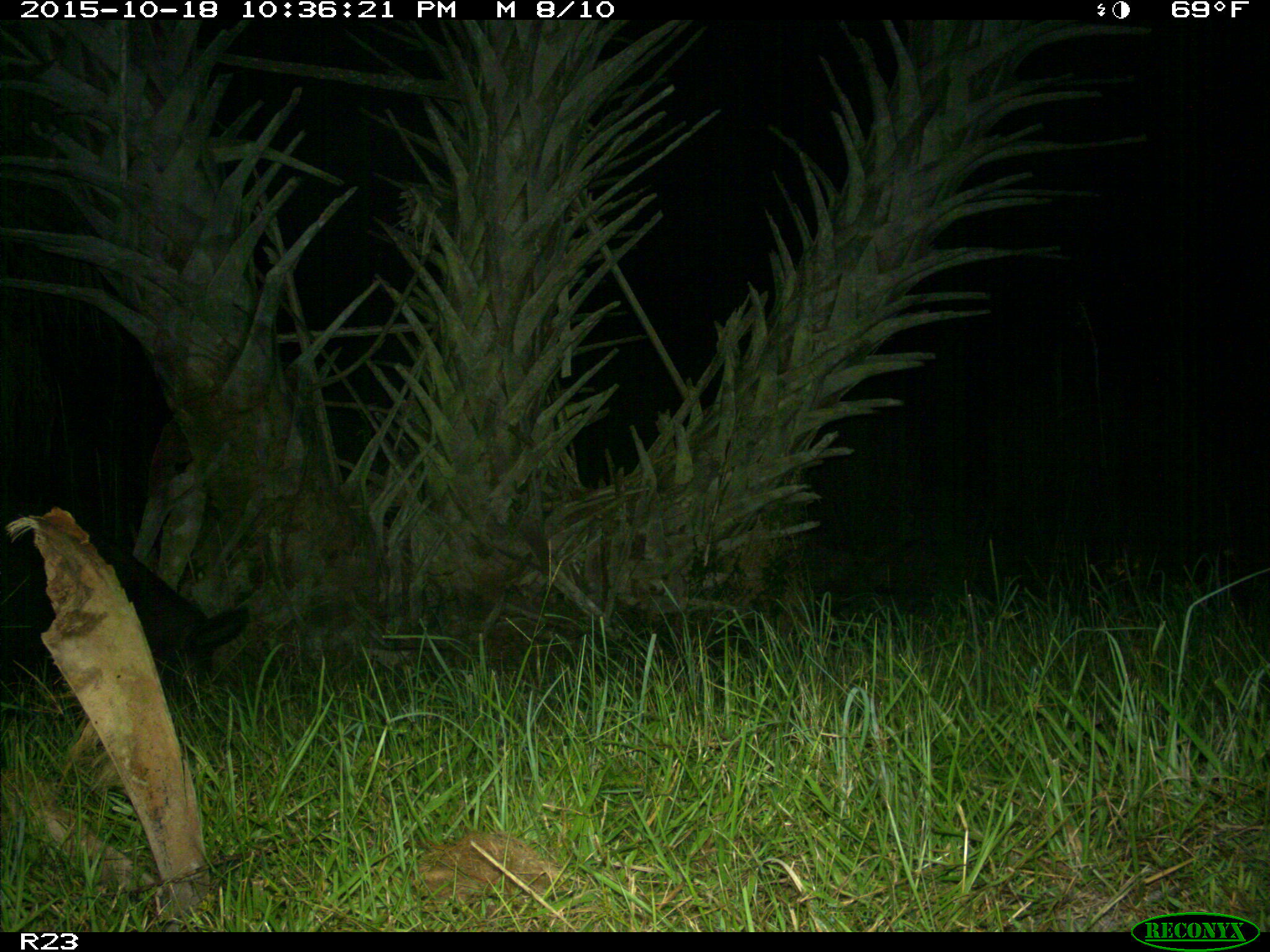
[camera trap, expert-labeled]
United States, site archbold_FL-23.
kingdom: Animalia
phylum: Chordata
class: Mammalia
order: Artiodactyla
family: Suidae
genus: Sus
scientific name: Sus scrofa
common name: wild boar